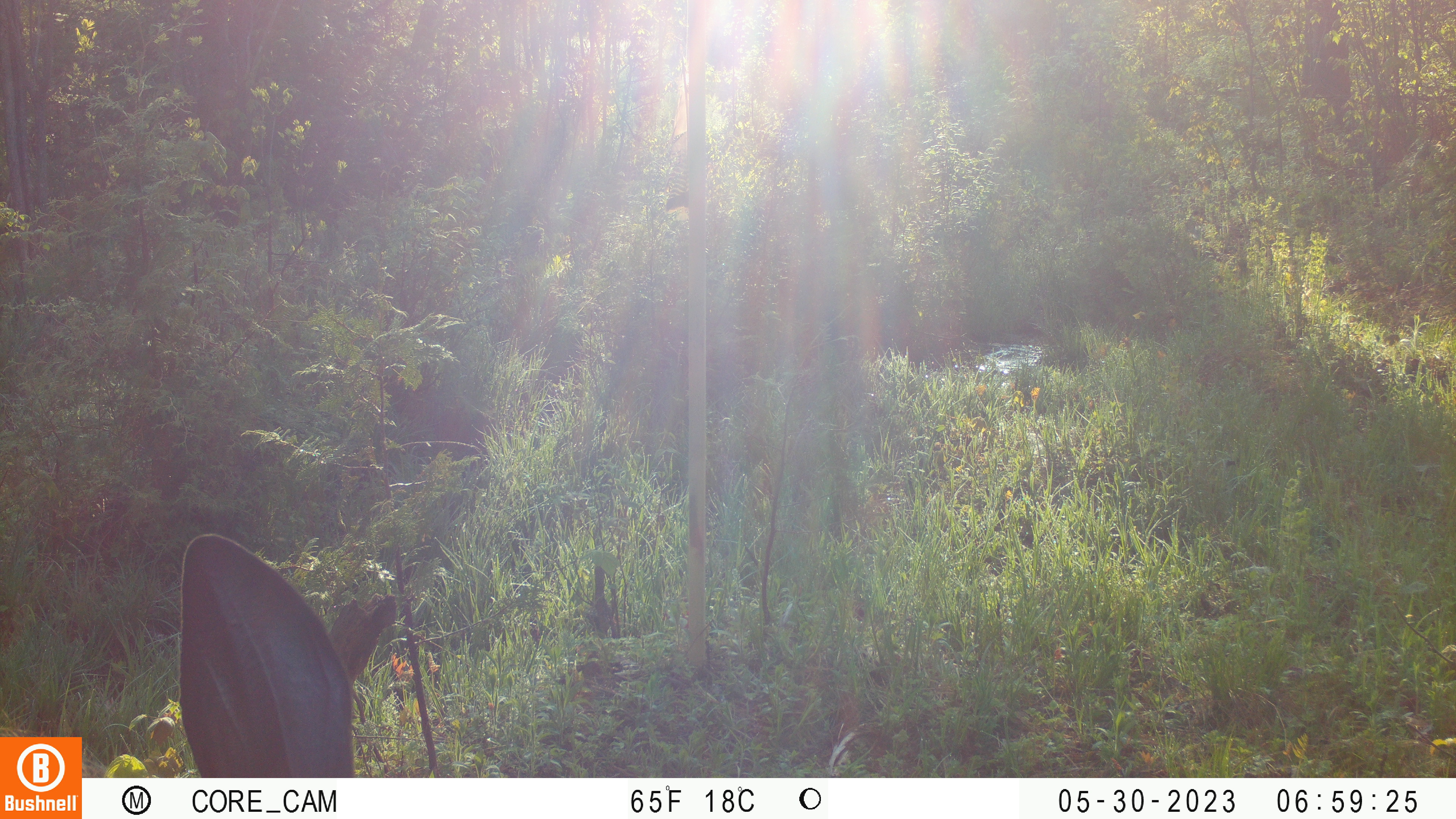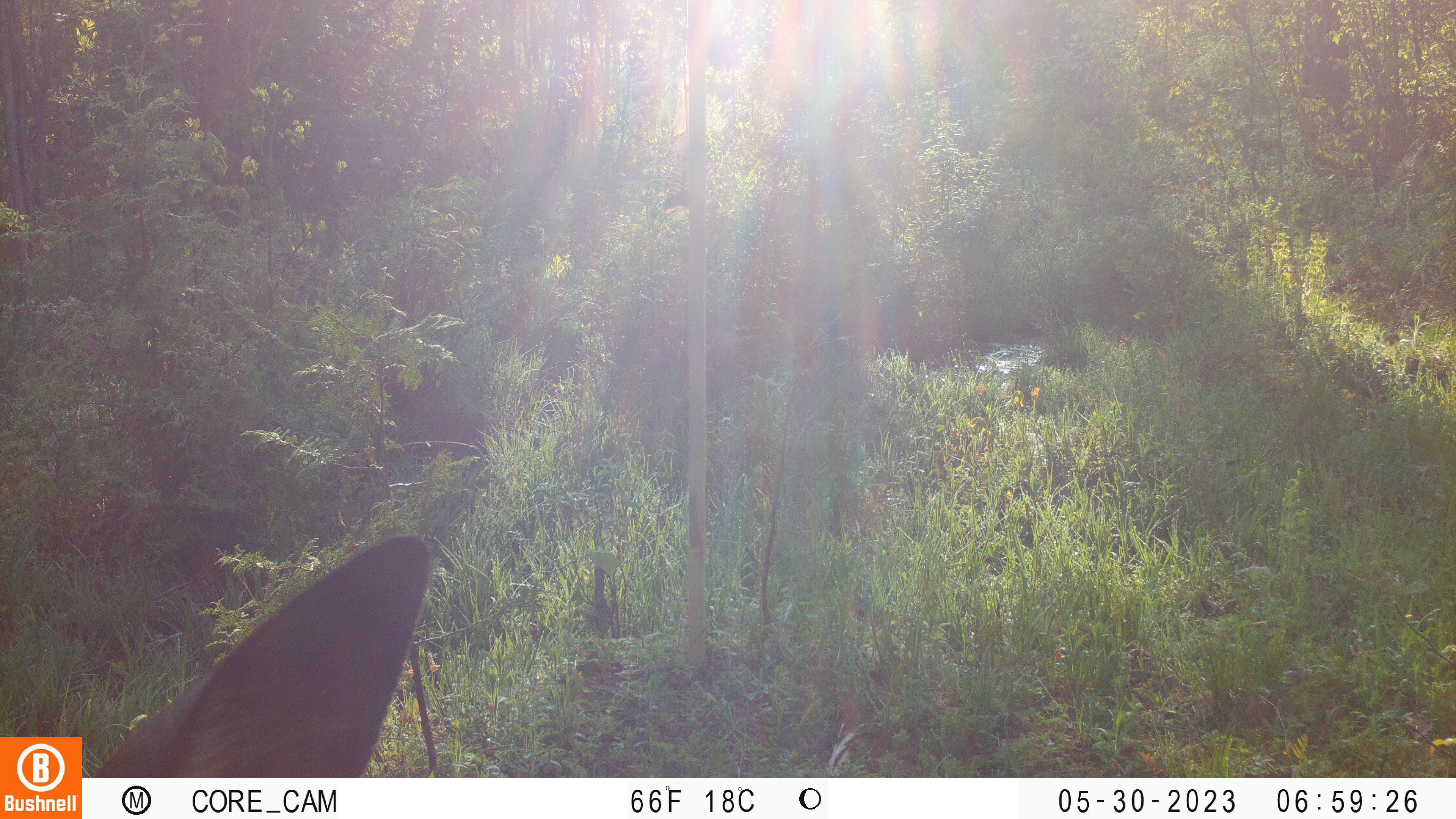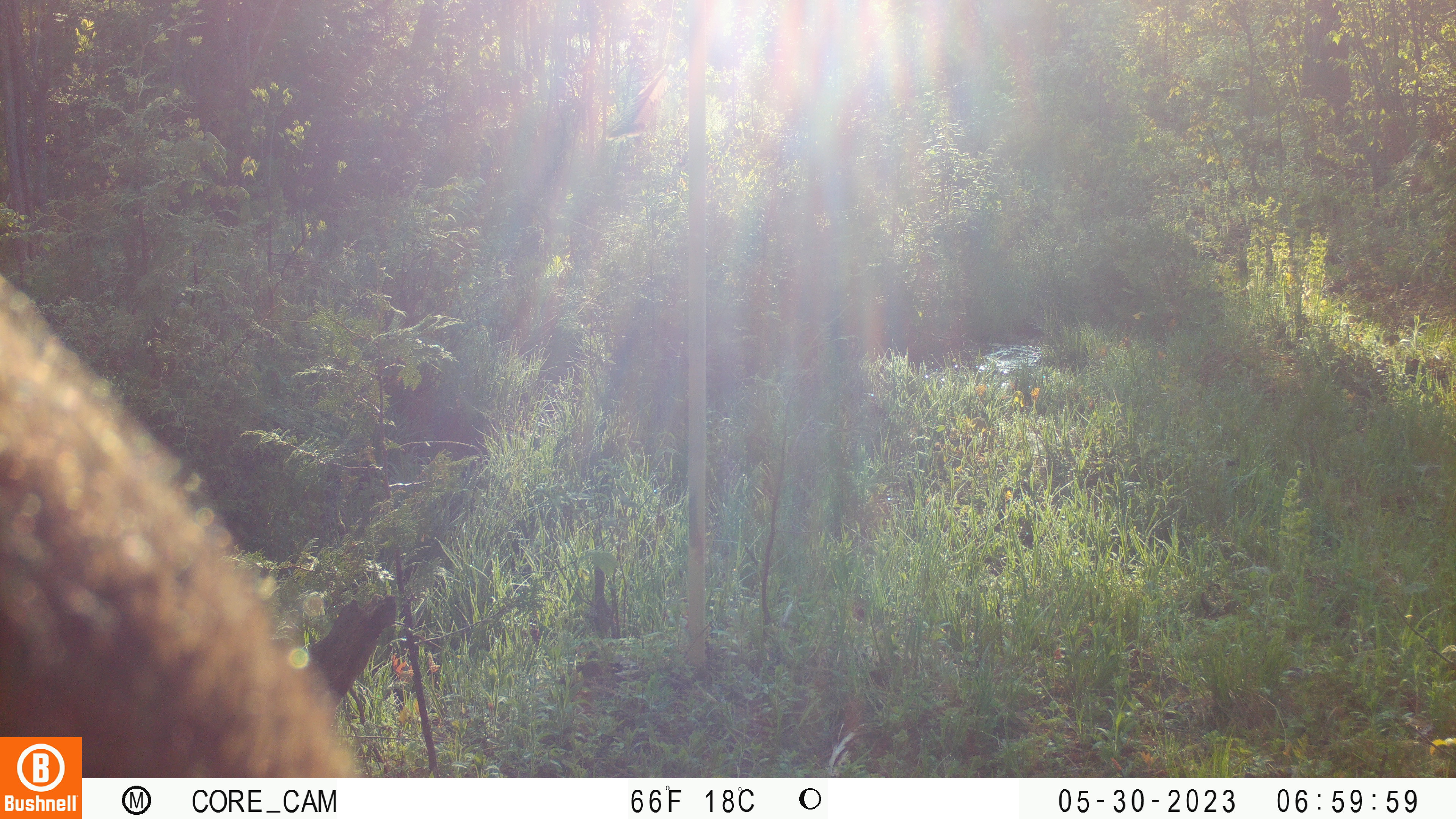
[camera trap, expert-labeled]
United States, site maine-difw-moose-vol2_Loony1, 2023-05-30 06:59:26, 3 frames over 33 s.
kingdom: Animalia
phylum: Chordata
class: Mammalia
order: Artiodactyla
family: Cervidae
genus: Alces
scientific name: Alces alces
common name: moose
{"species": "moose (Alces alces)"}